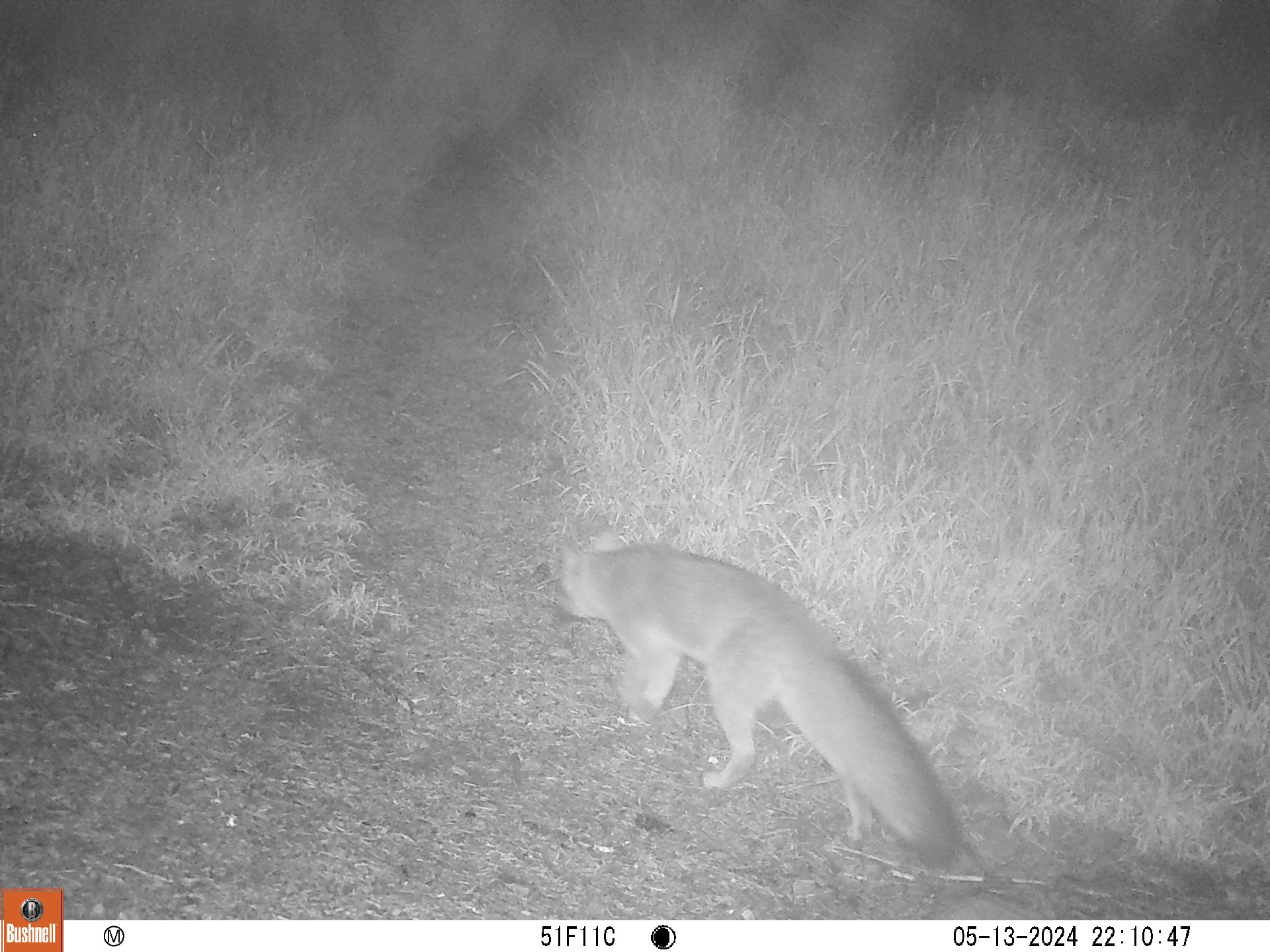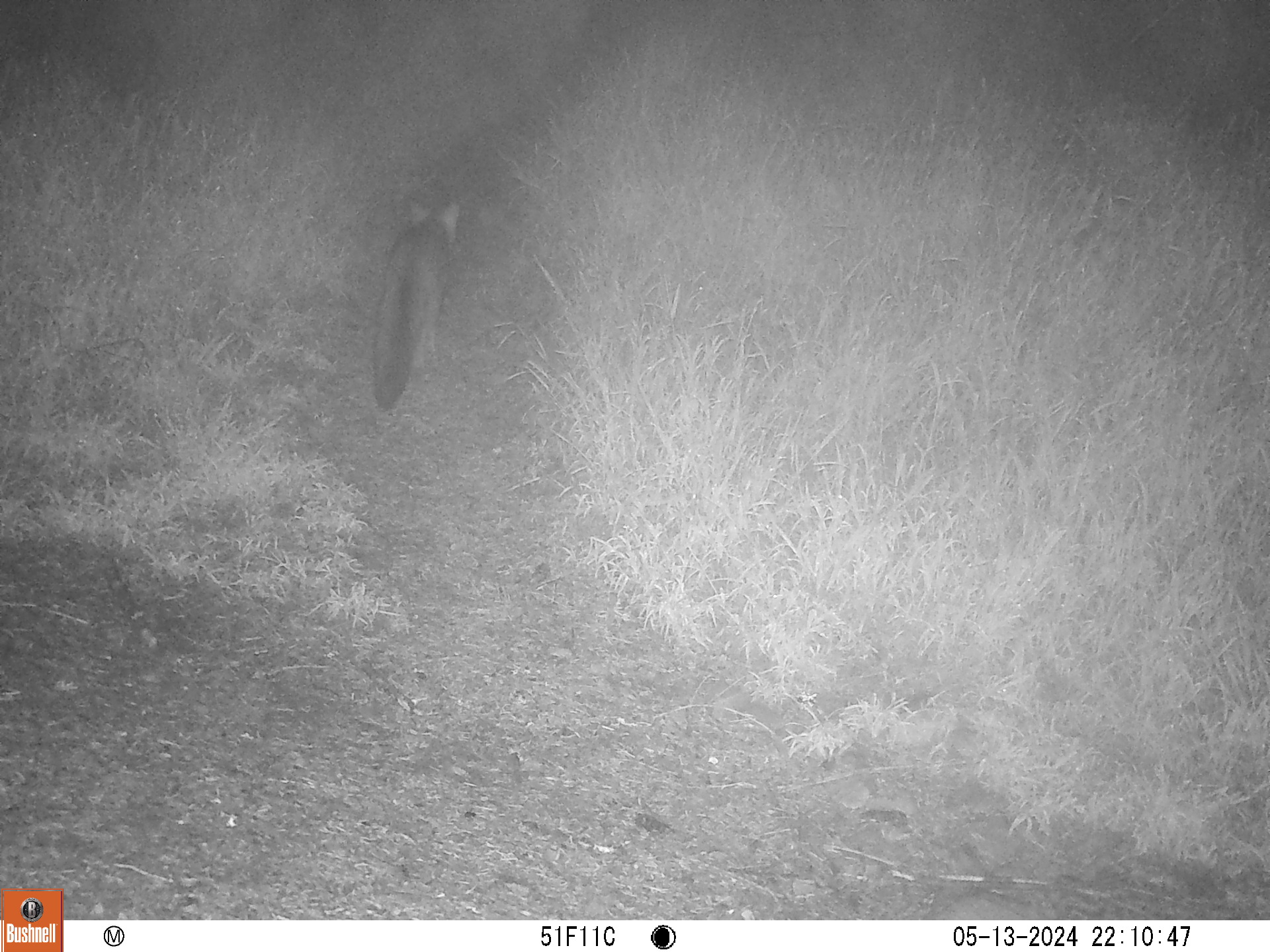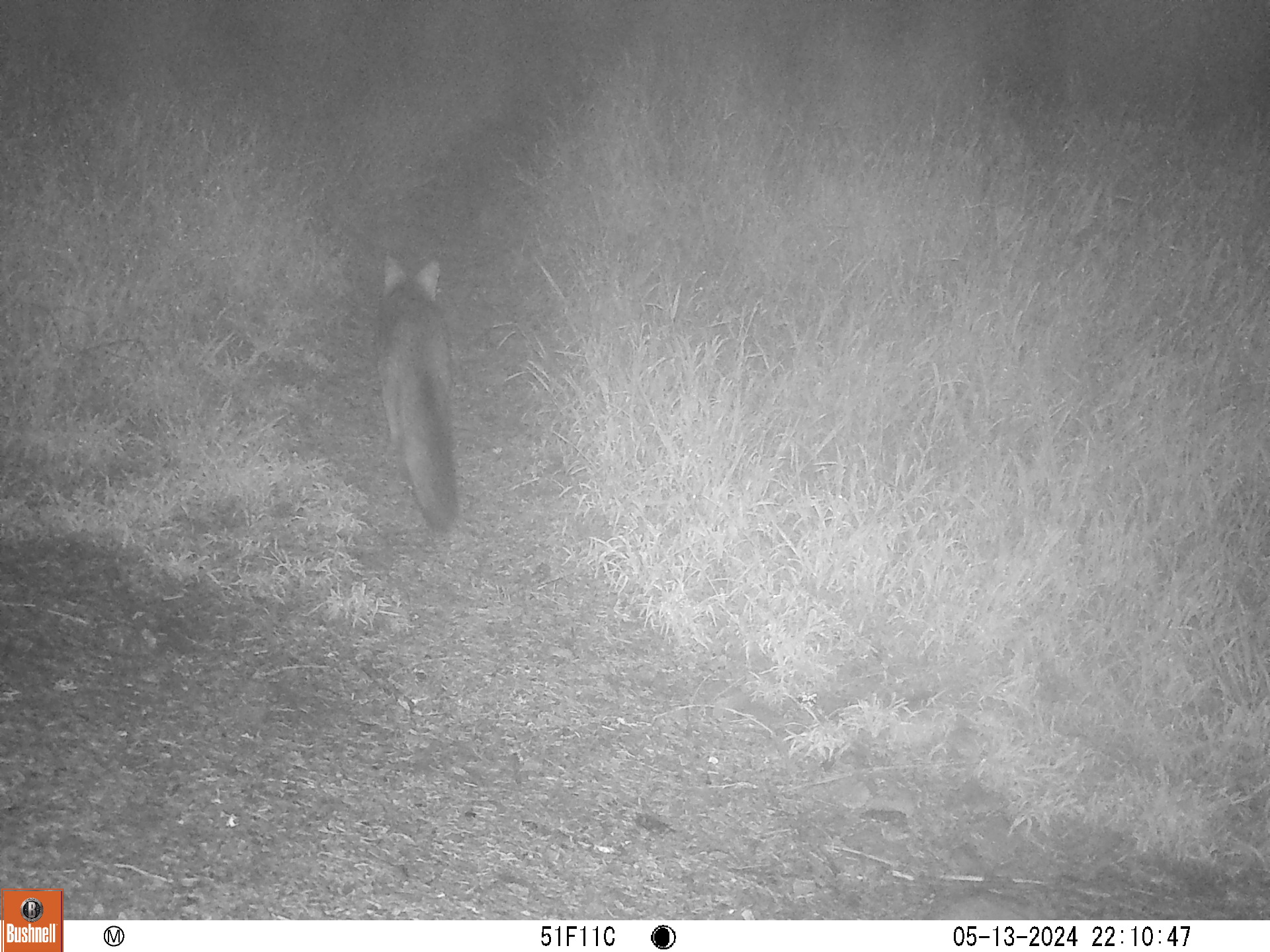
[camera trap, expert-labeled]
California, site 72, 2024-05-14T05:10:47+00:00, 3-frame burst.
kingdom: Animalia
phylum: Chordata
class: Mammalia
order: Carnivora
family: Canidae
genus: Urocyon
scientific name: Urocyon cinereoargenteus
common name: gray fox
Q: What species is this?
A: Gray fox (Urocyon cinereoargenteus).